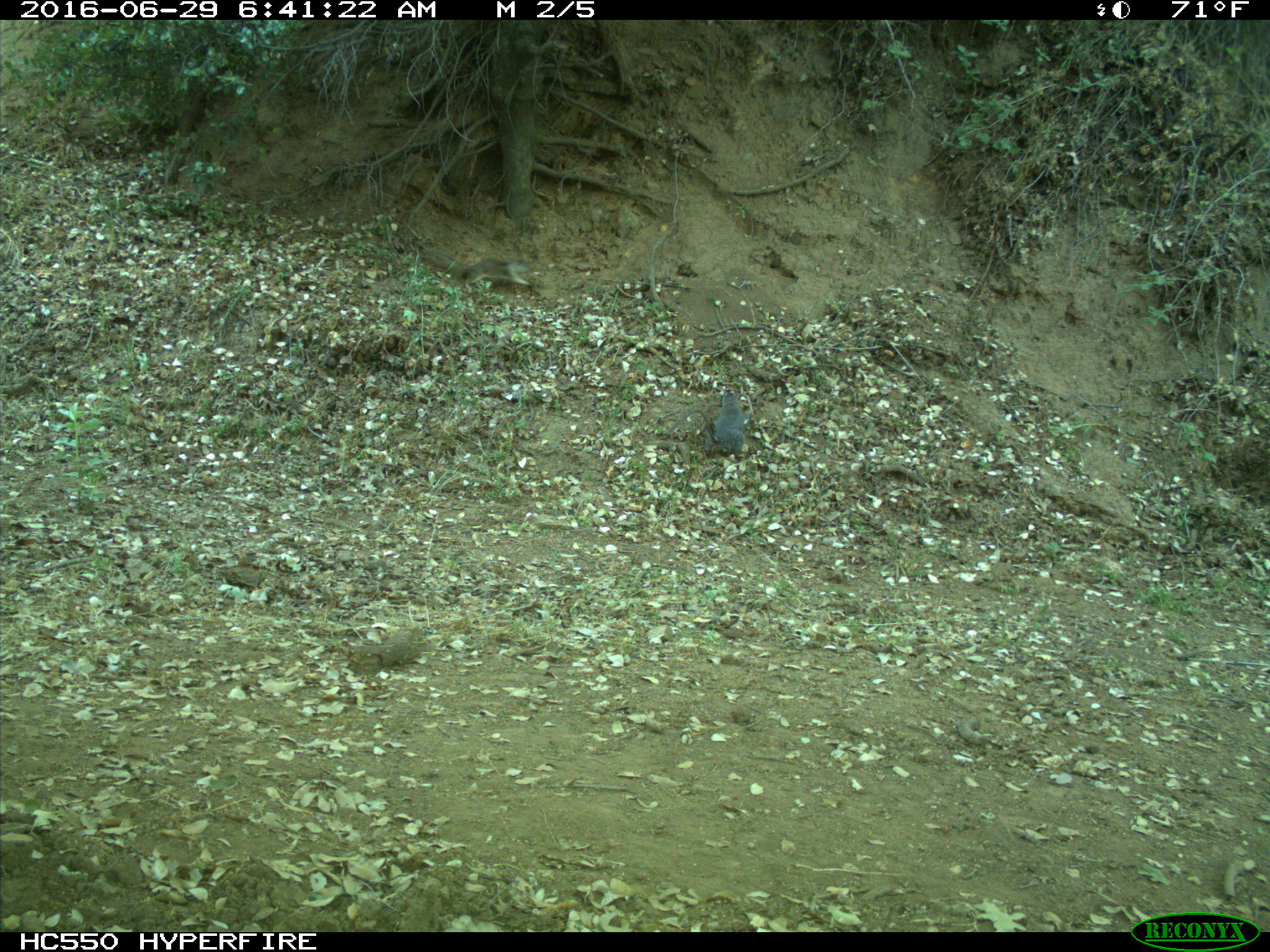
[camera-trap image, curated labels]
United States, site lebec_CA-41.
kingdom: Animalia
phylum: Chordata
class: Mammalia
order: Rodentia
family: Sciuridae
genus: Sciurus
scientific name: Sciurus carolinensis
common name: eastern gray squirrel